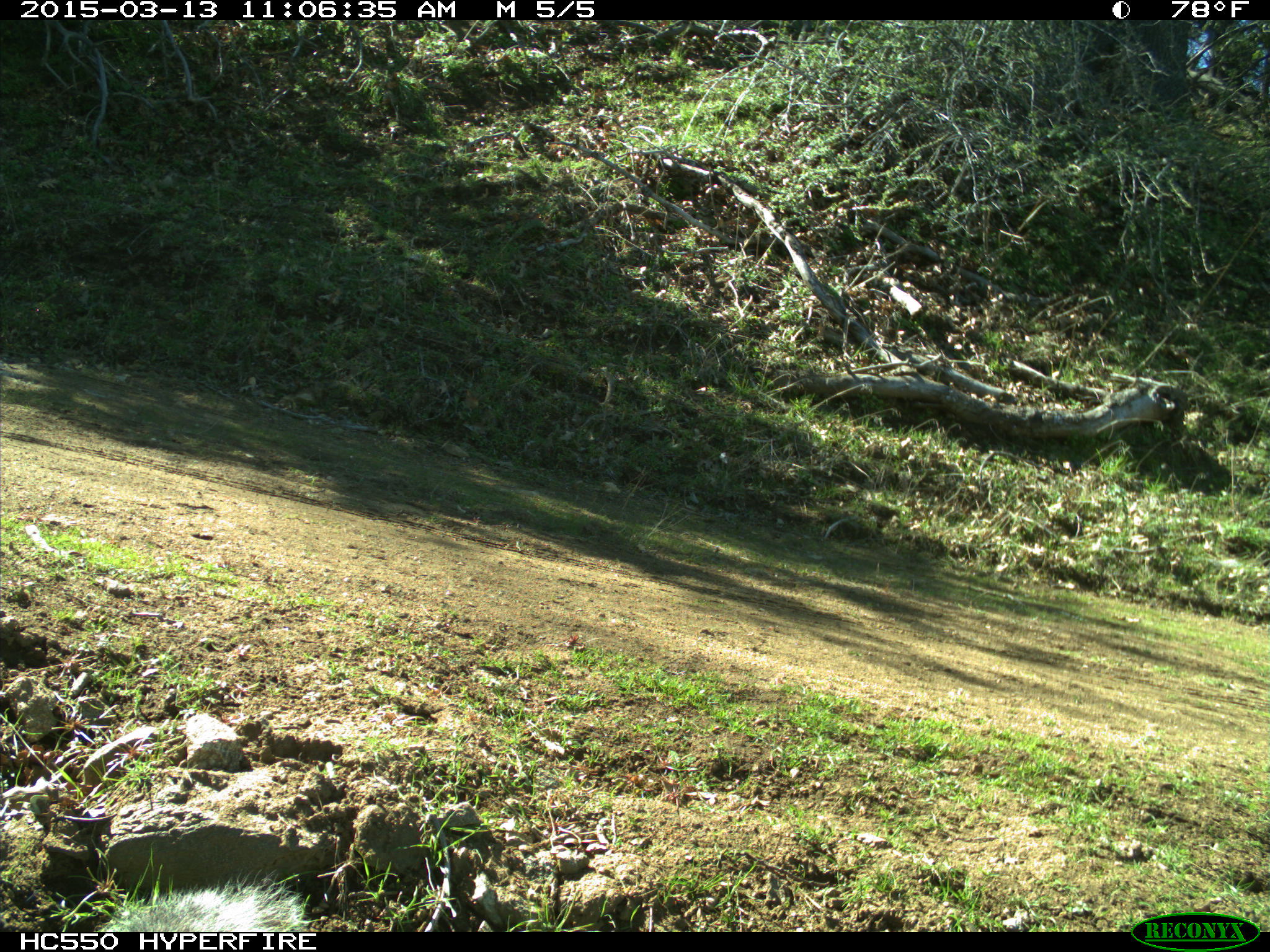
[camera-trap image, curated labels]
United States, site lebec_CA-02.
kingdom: Animalia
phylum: Chordata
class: Mammalia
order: Rodentia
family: Sciuridae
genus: Sciurus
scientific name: Sciurus carolinensis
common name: eastern gray squirrel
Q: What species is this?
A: Sciurus carolinensis (eastern gray squirrel).